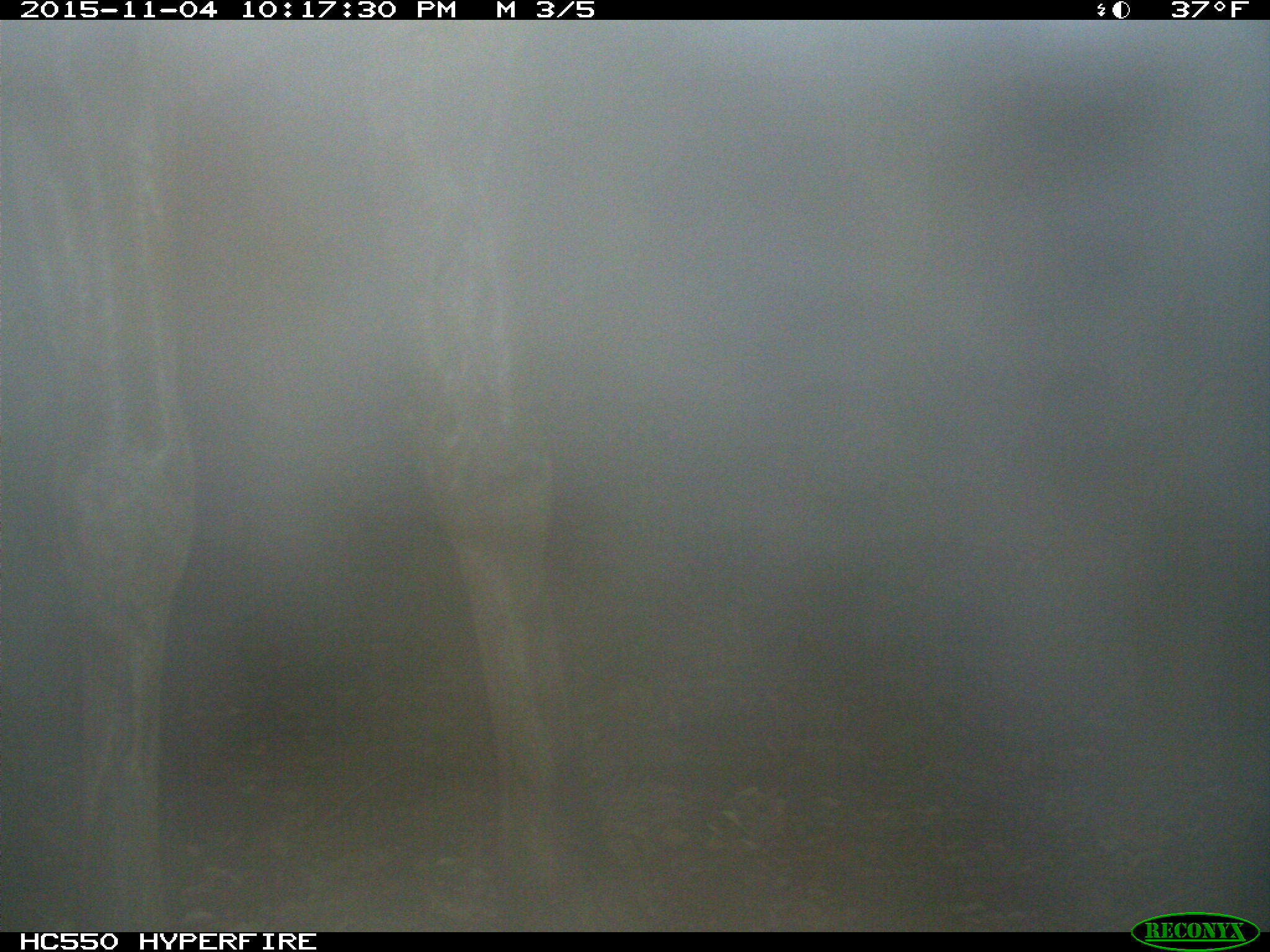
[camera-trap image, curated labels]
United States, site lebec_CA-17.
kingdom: Animalia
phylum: Chordata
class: Mammalia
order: Artiodactyla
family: Cervidae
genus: Cervus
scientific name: Cervus canadensis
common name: elk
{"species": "Cervus canadensis (elk)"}